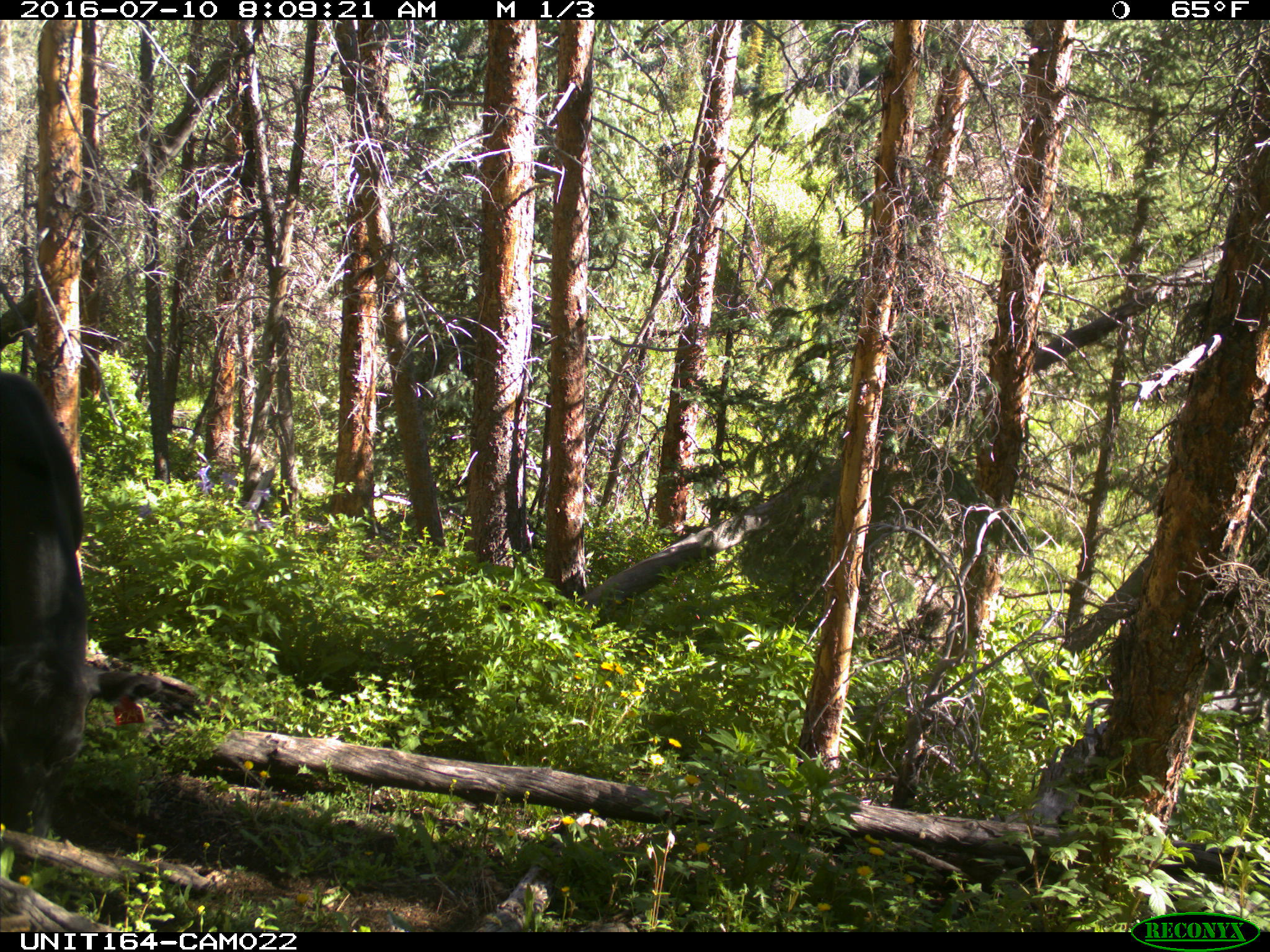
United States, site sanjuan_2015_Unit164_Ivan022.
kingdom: Animalia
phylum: Chordata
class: Mammalia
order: Artiodactyla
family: Bovidae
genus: Bos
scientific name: Bos taurus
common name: domestic cow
Bos taurus (domestic cow).